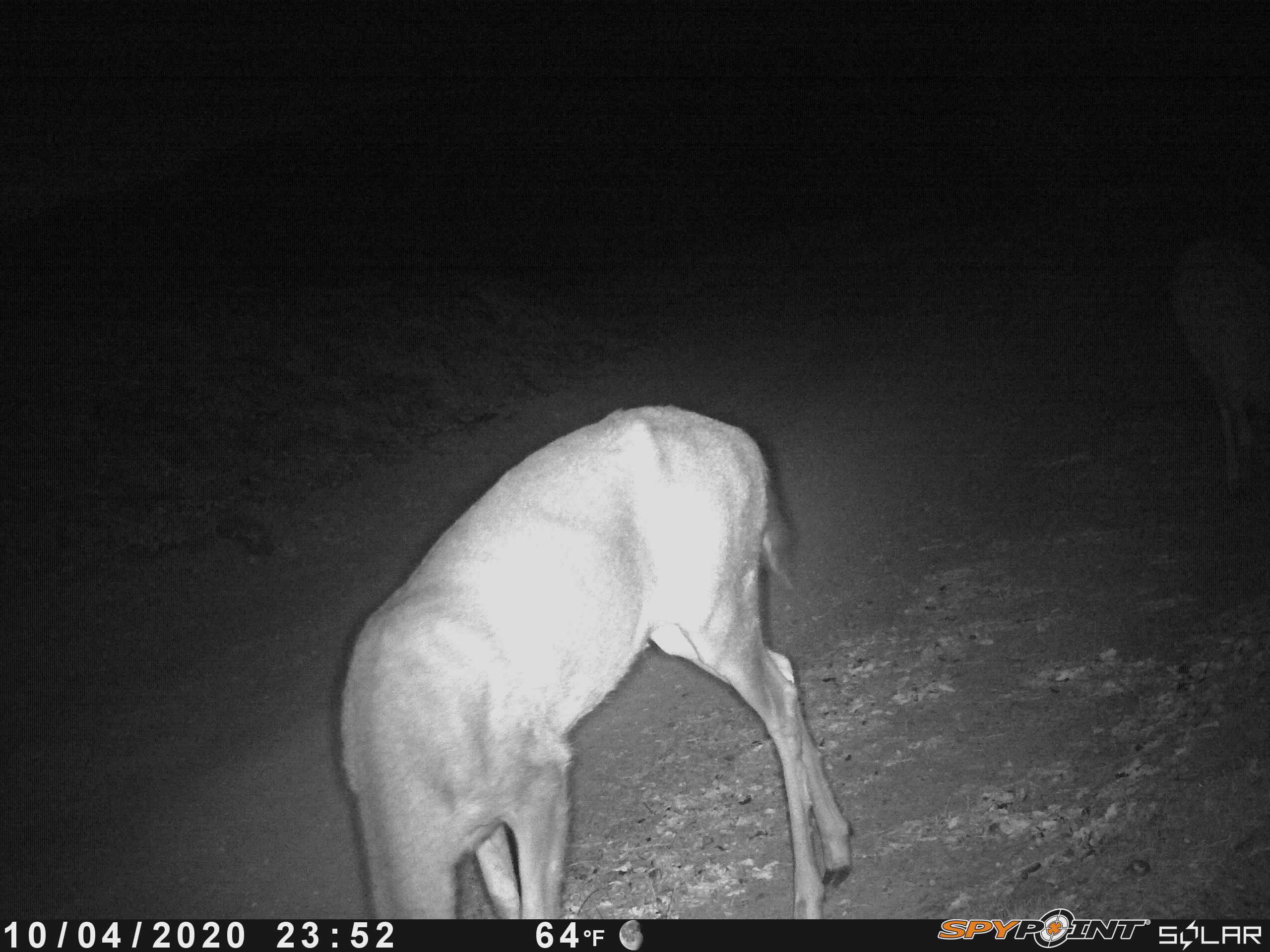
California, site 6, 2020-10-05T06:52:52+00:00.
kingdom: Animalia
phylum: Chordata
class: Mammalia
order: Artiodactyla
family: Cervidae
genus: Odocoileus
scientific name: Odocoileus hemionus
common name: mule deer